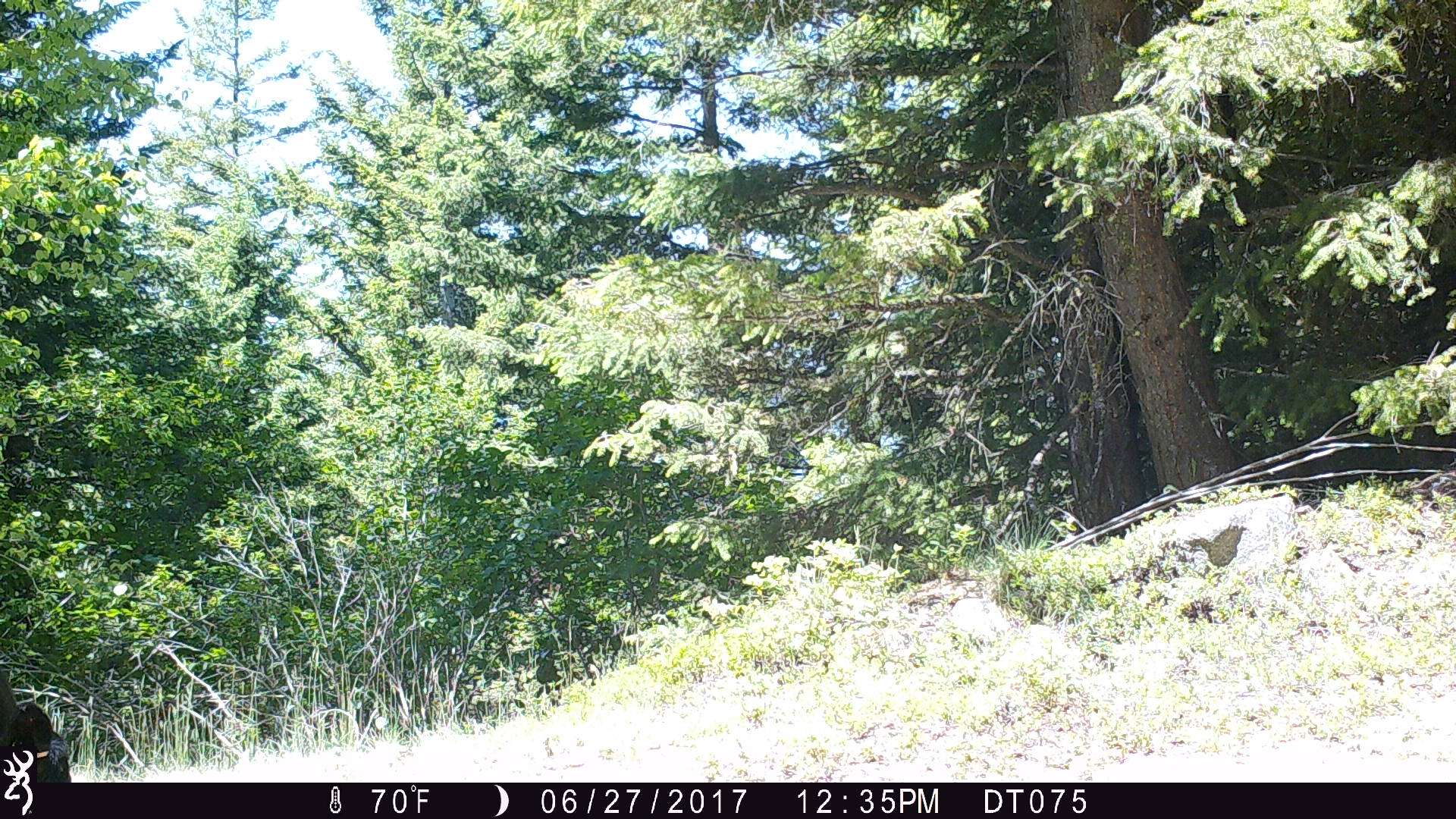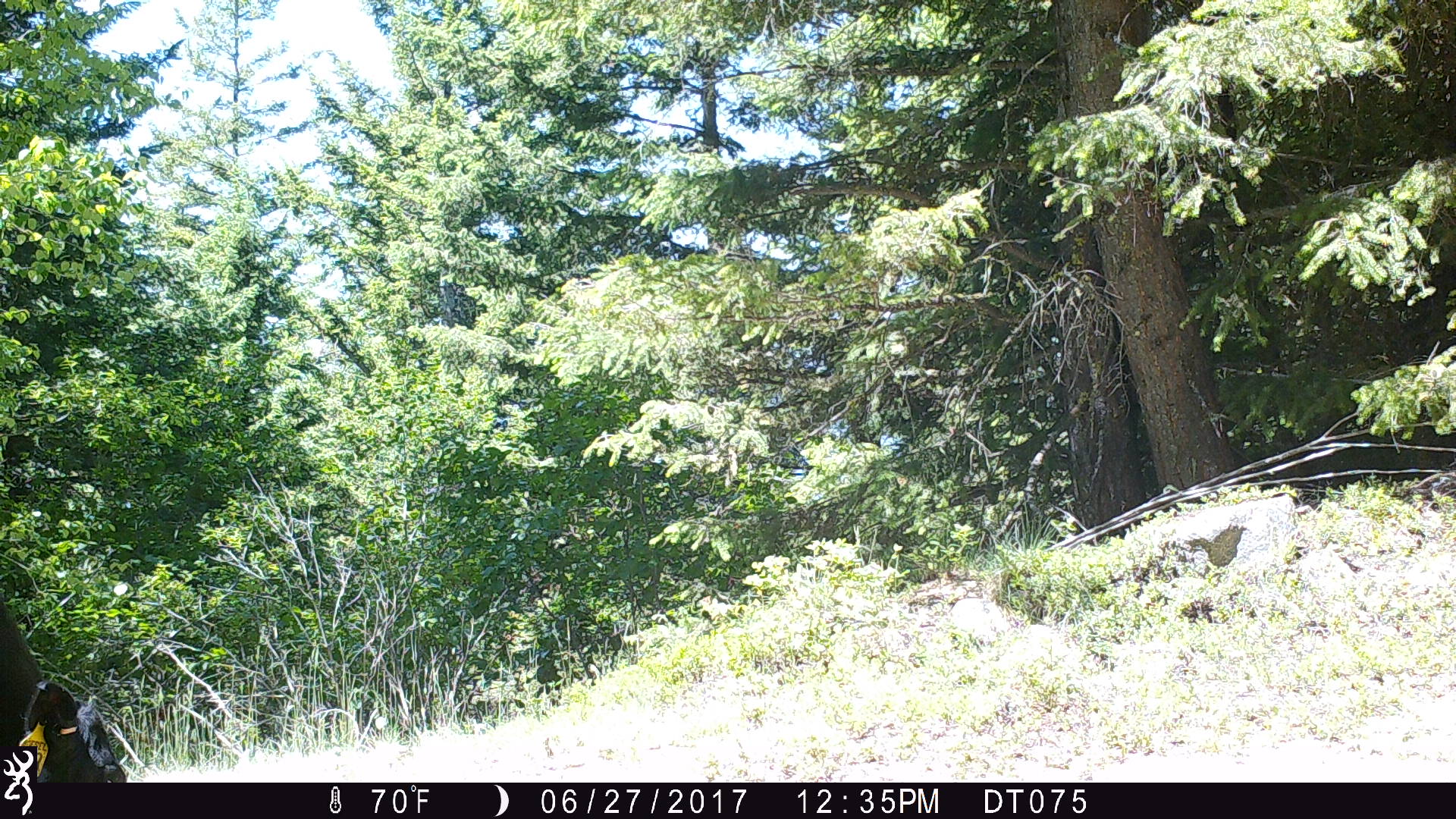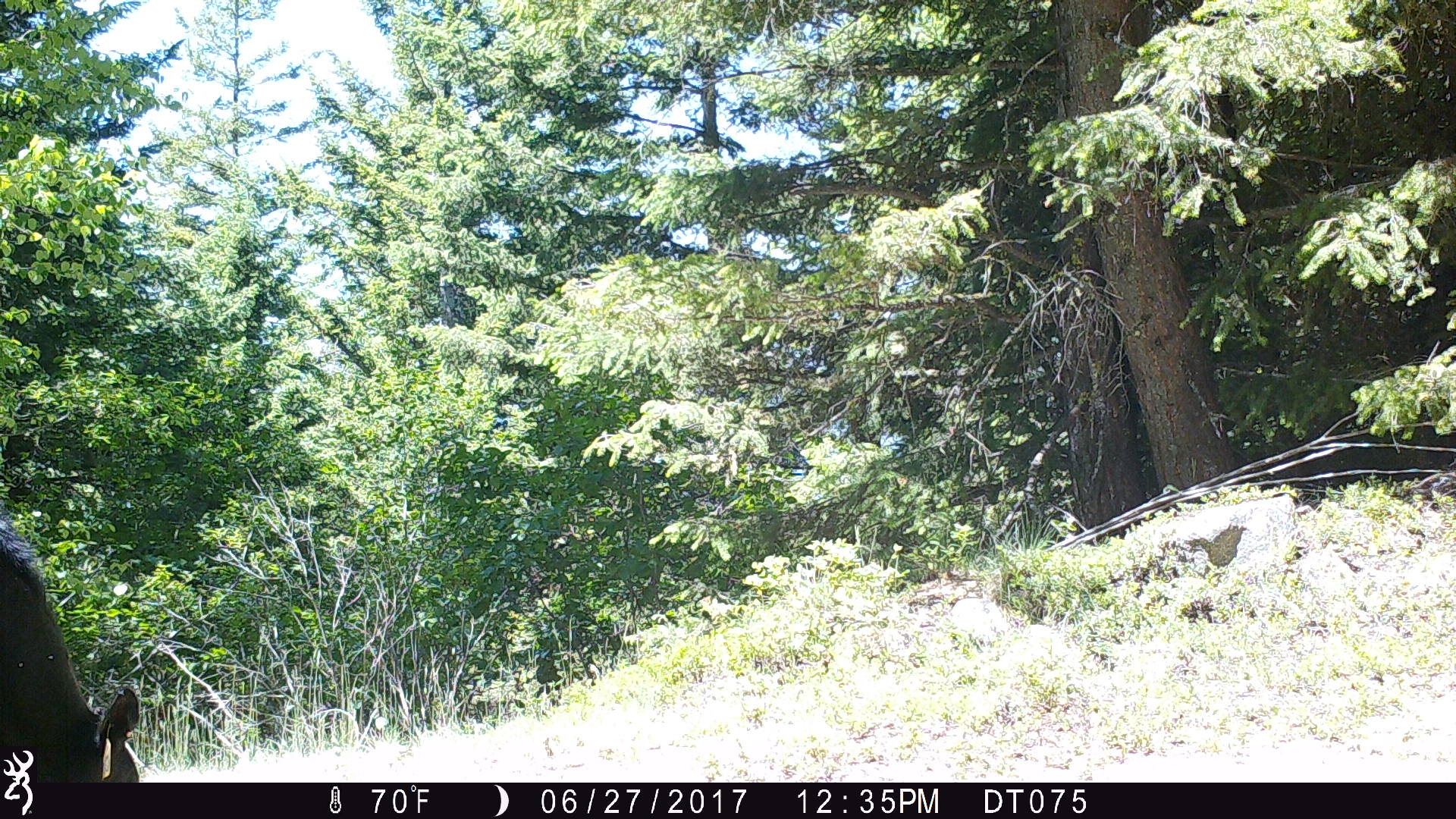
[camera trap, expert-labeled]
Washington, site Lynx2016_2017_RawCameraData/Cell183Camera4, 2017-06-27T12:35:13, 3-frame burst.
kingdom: Animalia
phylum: Chordata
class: Mammalia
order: Artiodactyla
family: Bovidae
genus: Bos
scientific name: Bos taurus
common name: domestic cattle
Domestic cattle (Bos taurus). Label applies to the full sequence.